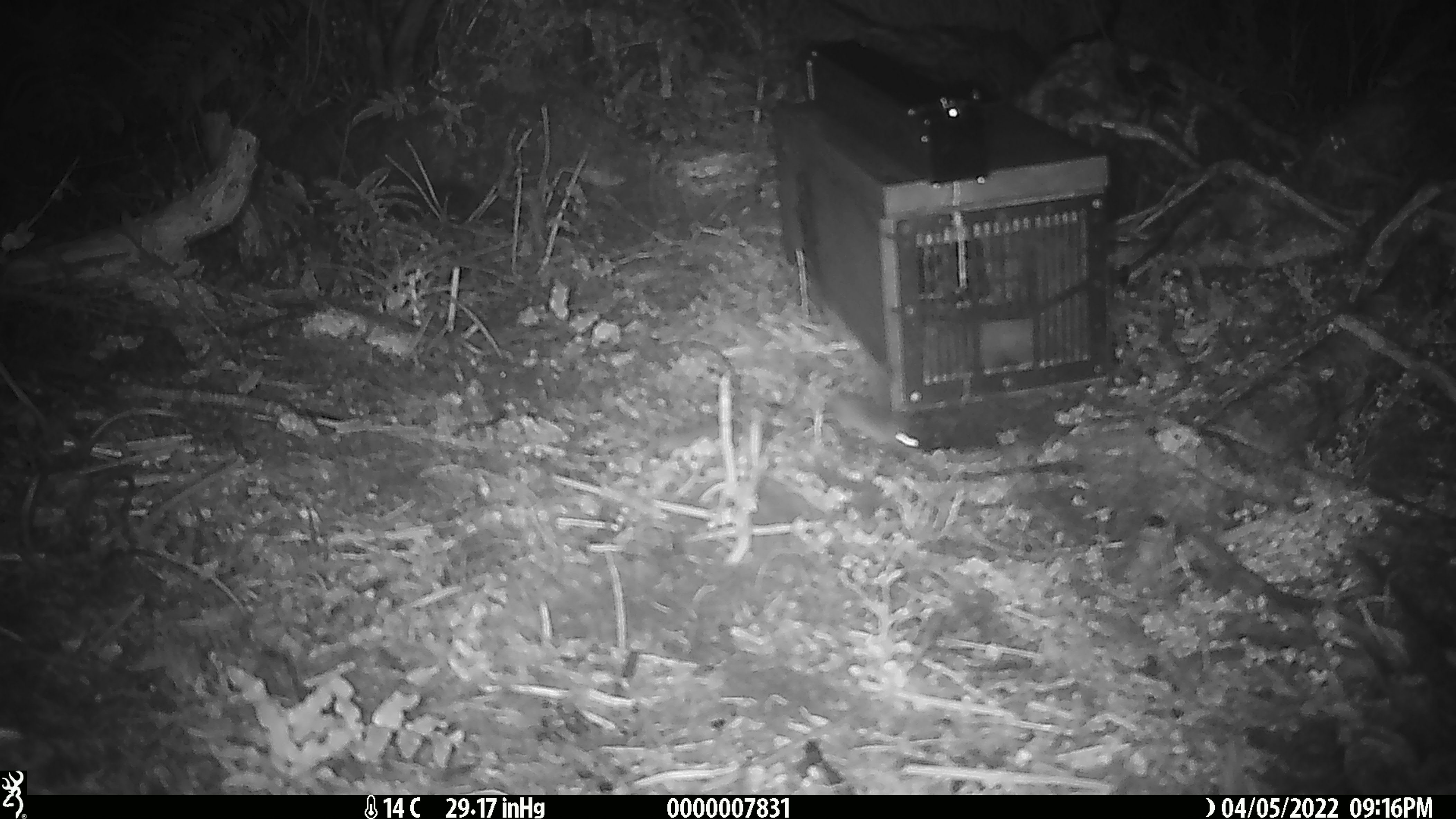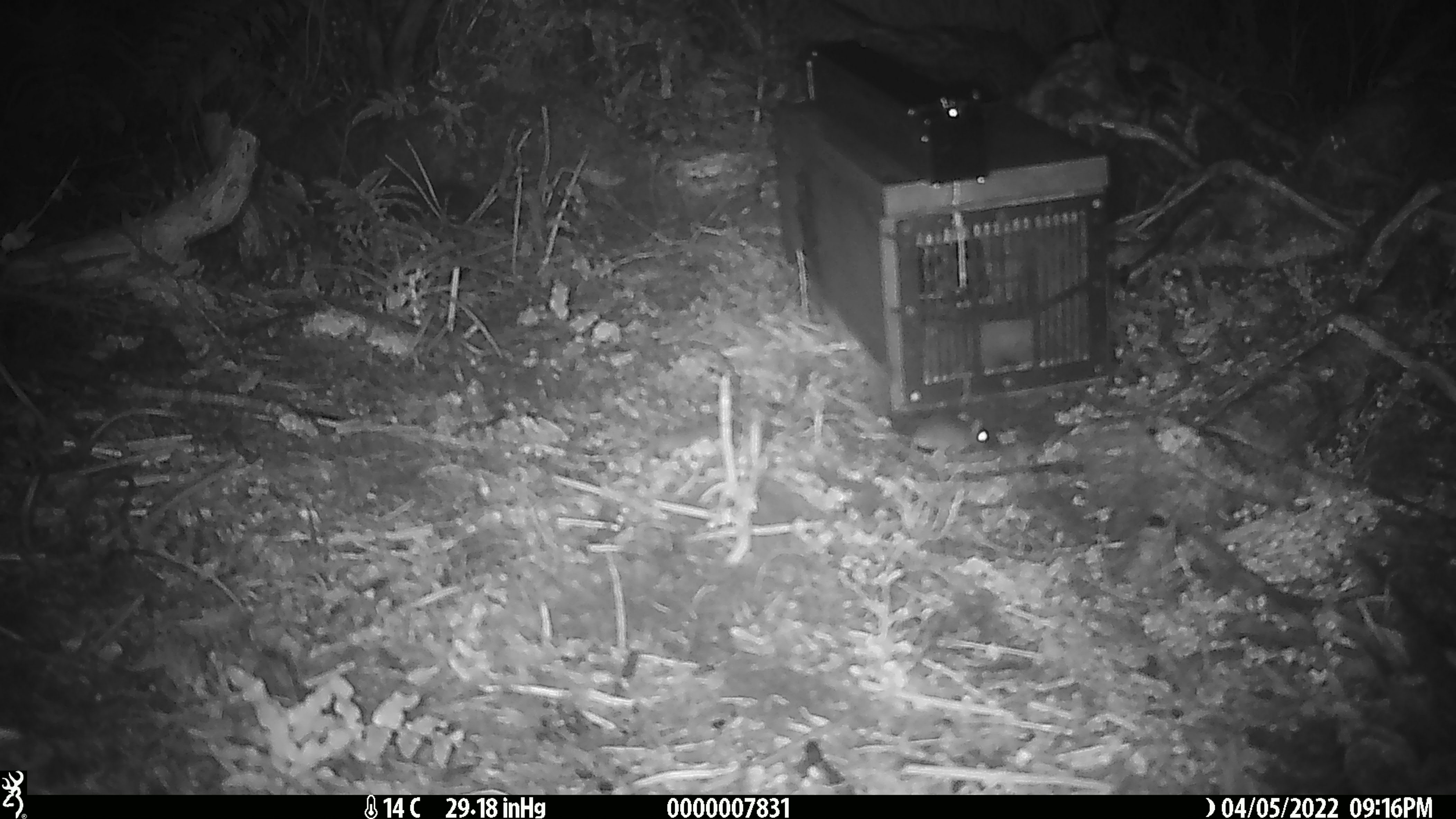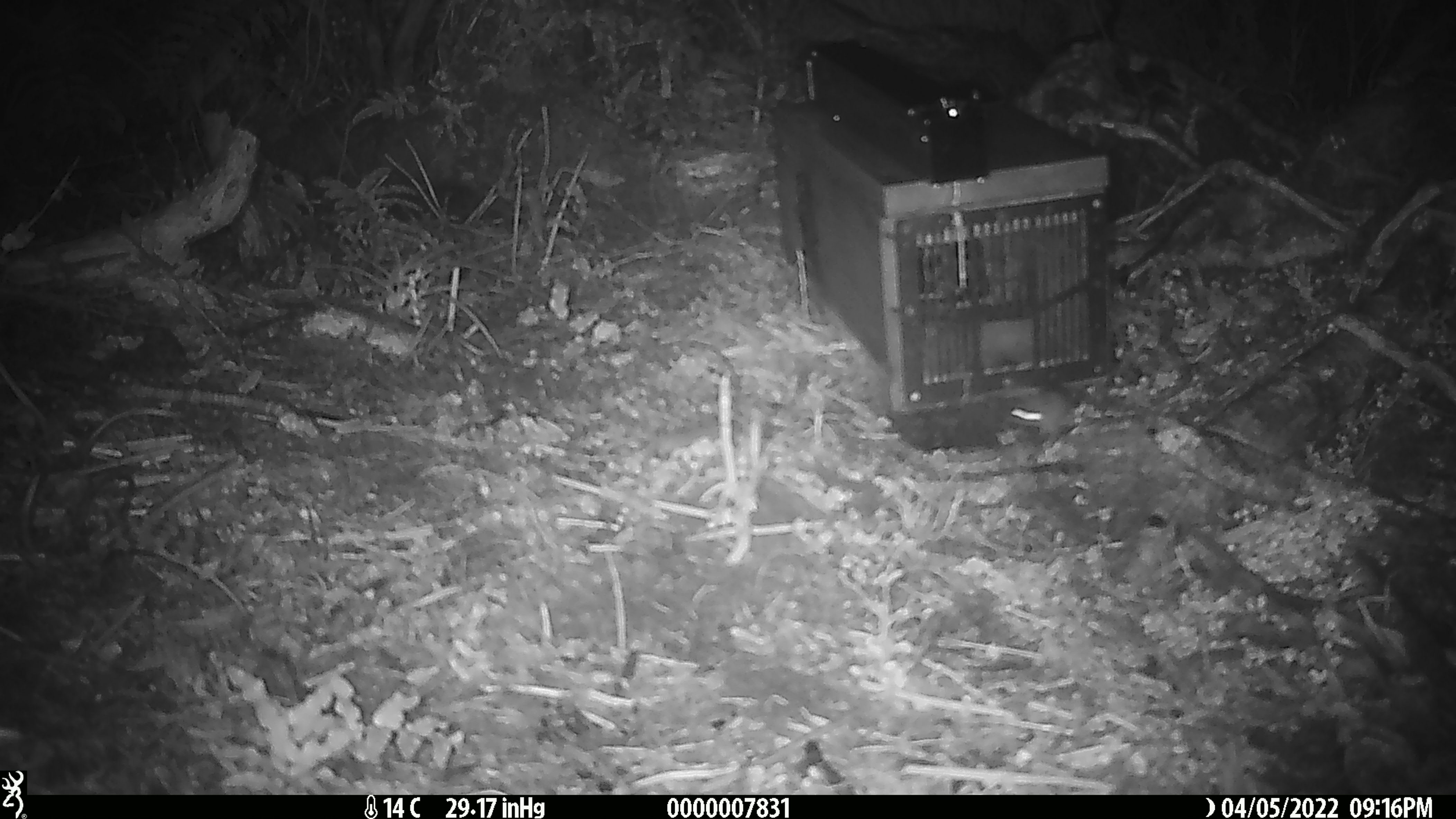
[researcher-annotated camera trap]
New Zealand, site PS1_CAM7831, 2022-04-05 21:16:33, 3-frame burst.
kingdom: Animalia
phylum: Chordata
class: Mammalia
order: Rodentia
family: Muridae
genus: Mus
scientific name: Mus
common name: mouse